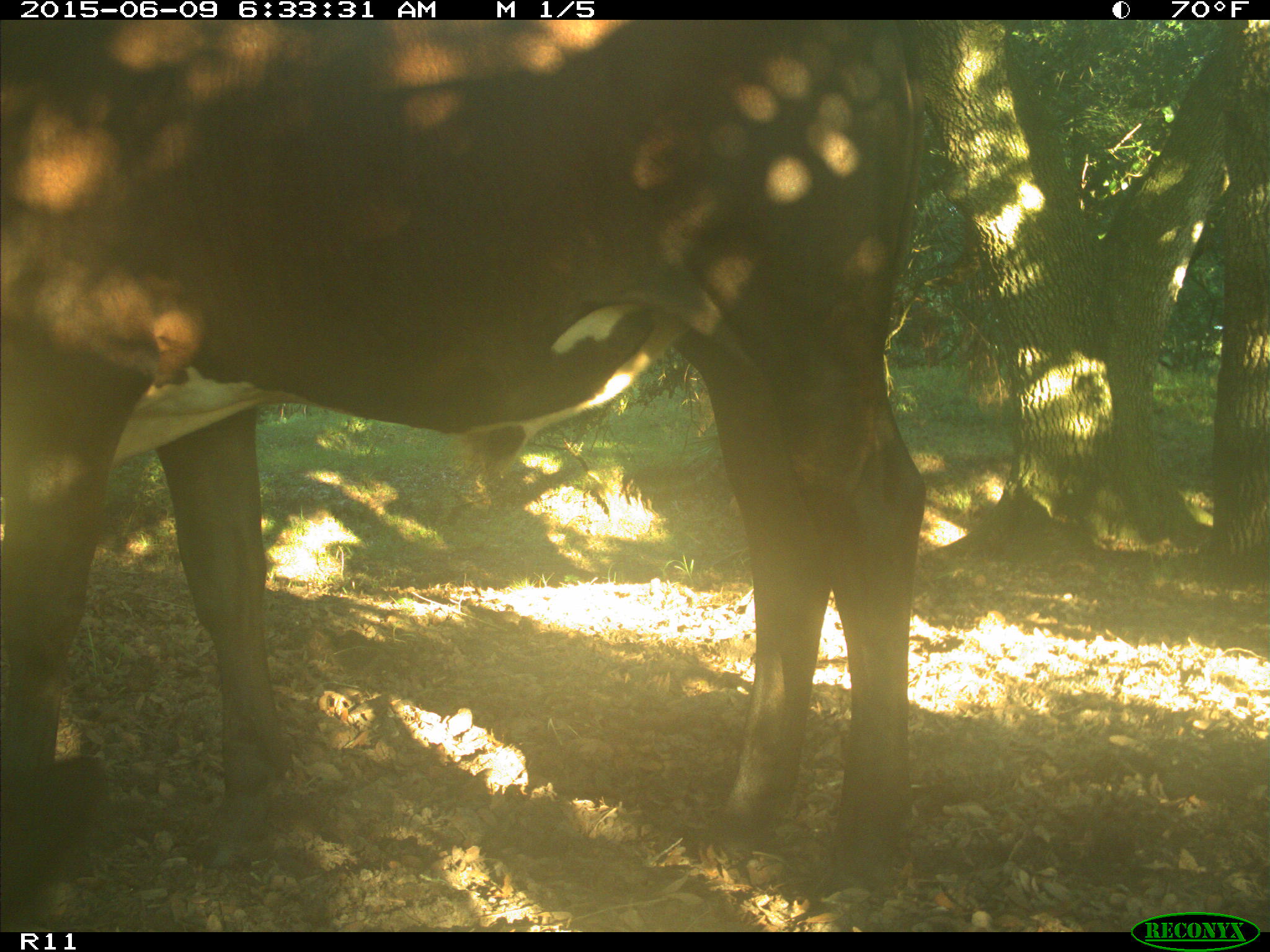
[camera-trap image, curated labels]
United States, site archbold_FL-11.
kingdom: Animalia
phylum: Chordata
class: Mammalia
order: Artiodactyla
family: Bovidae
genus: Bos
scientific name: Bos taurus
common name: domestic cow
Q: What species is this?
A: Bos taurus (domestic cow).